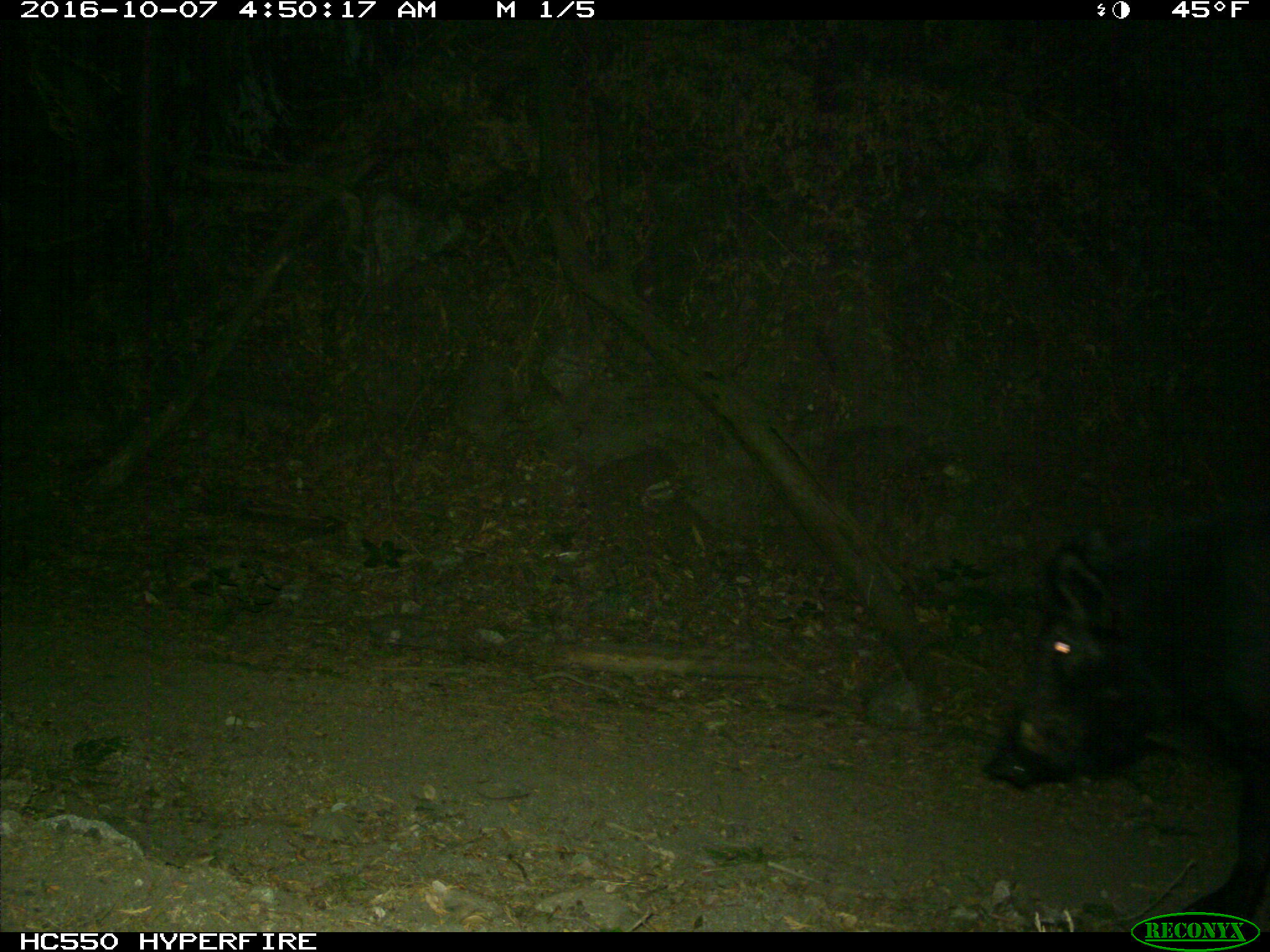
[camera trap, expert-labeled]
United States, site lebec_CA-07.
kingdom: Animalia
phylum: Chordata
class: Mammalia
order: Artiodactyla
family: Suidae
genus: Sus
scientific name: Sus scrofa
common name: wild boar